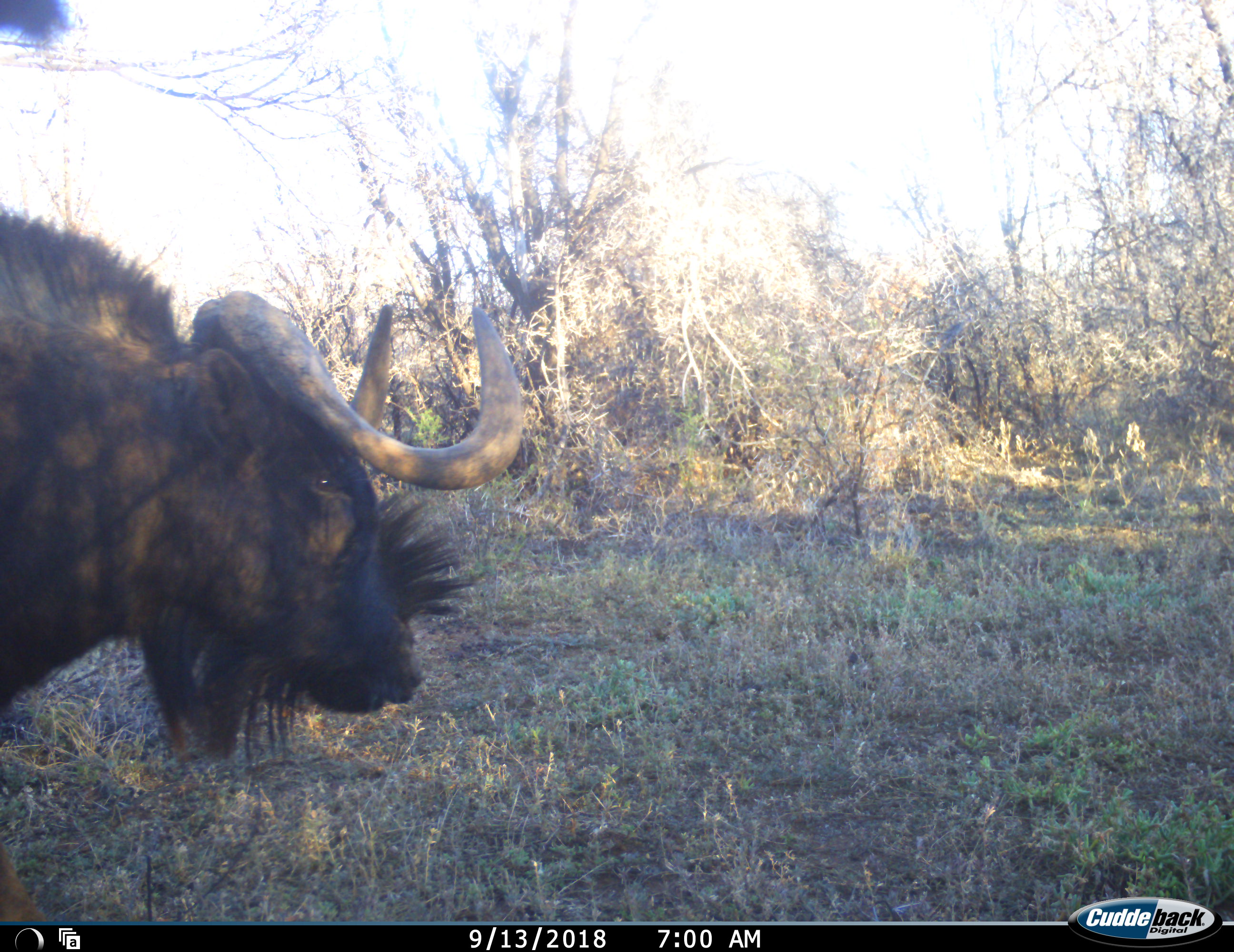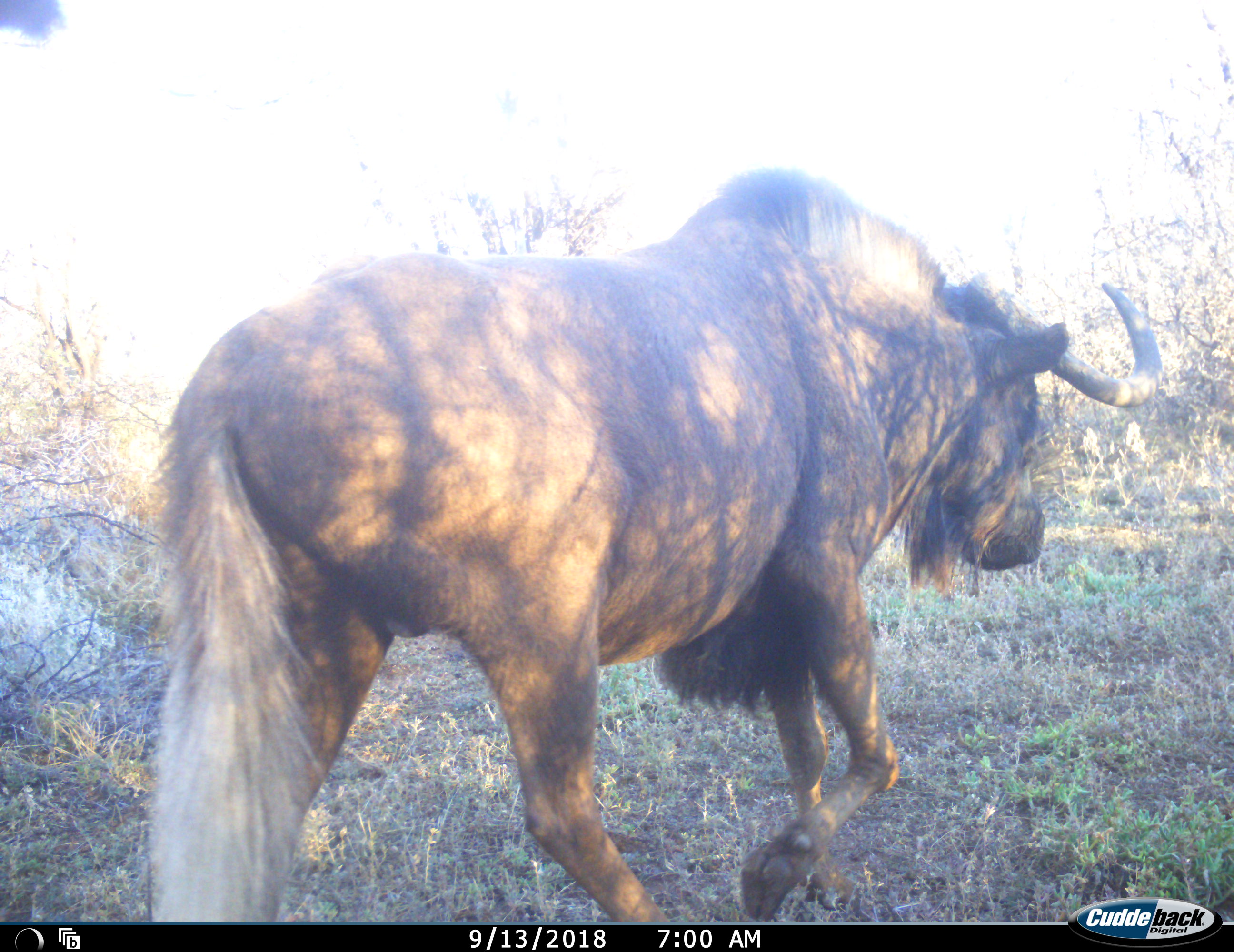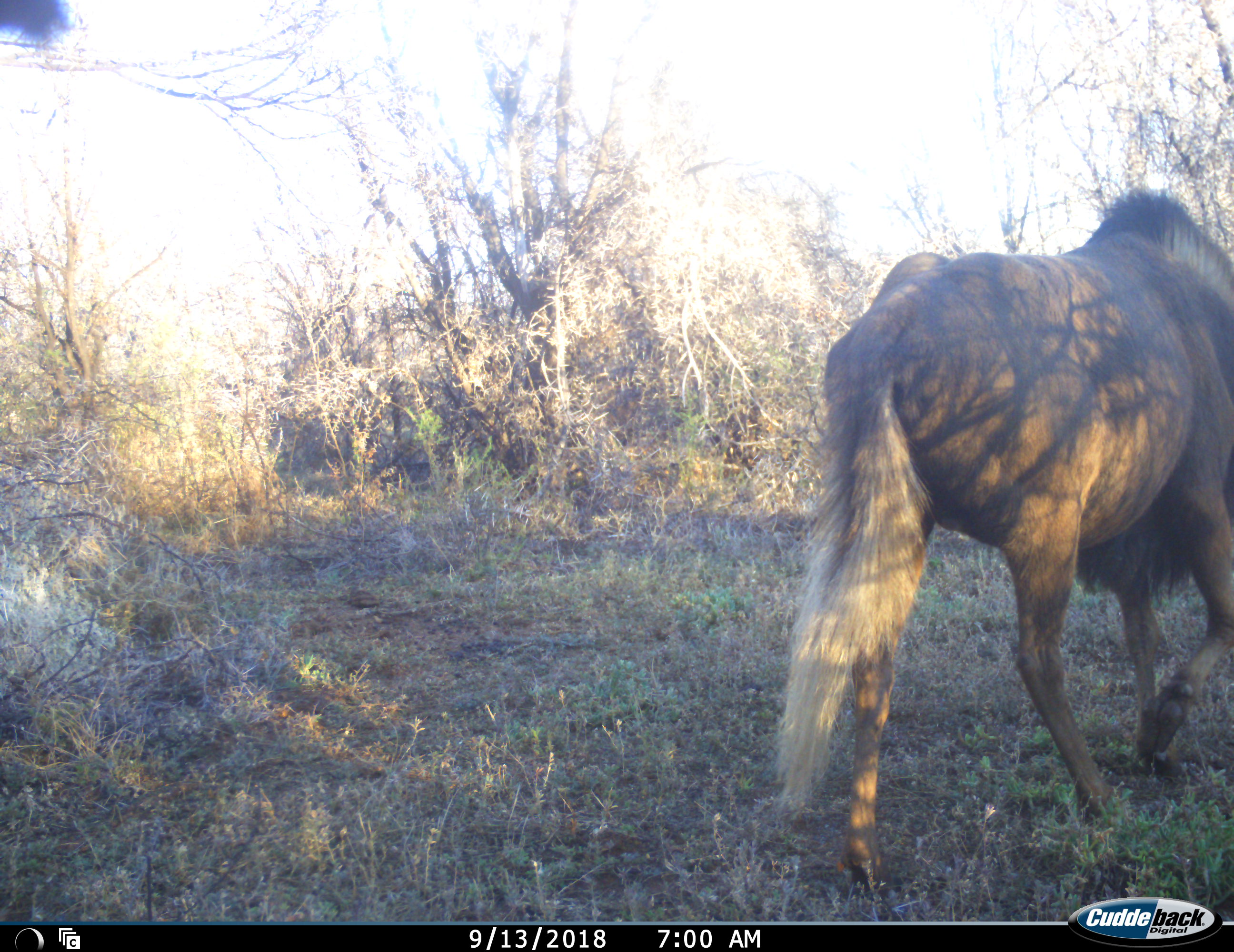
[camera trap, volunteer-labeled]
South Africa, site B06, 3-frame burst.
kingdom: Animalia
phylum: Chordata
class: Mammalia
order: Artiodactyla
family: Bovidae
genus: Connochaetes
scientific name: Connochaetes gnou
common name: black wildebeest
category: wildebeestblack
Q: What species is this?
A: Wildebeestblack (black wildebeest) (Connochaetes gnou).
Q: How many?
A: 1.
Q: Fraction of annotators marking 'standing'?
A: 11%.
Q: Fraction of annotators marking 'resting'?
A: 0%.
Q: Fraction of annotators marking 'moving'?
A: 89%.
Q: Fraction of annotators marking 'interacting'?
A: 0%.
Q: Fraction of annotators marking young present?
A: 0%.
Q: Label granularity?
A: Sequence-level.